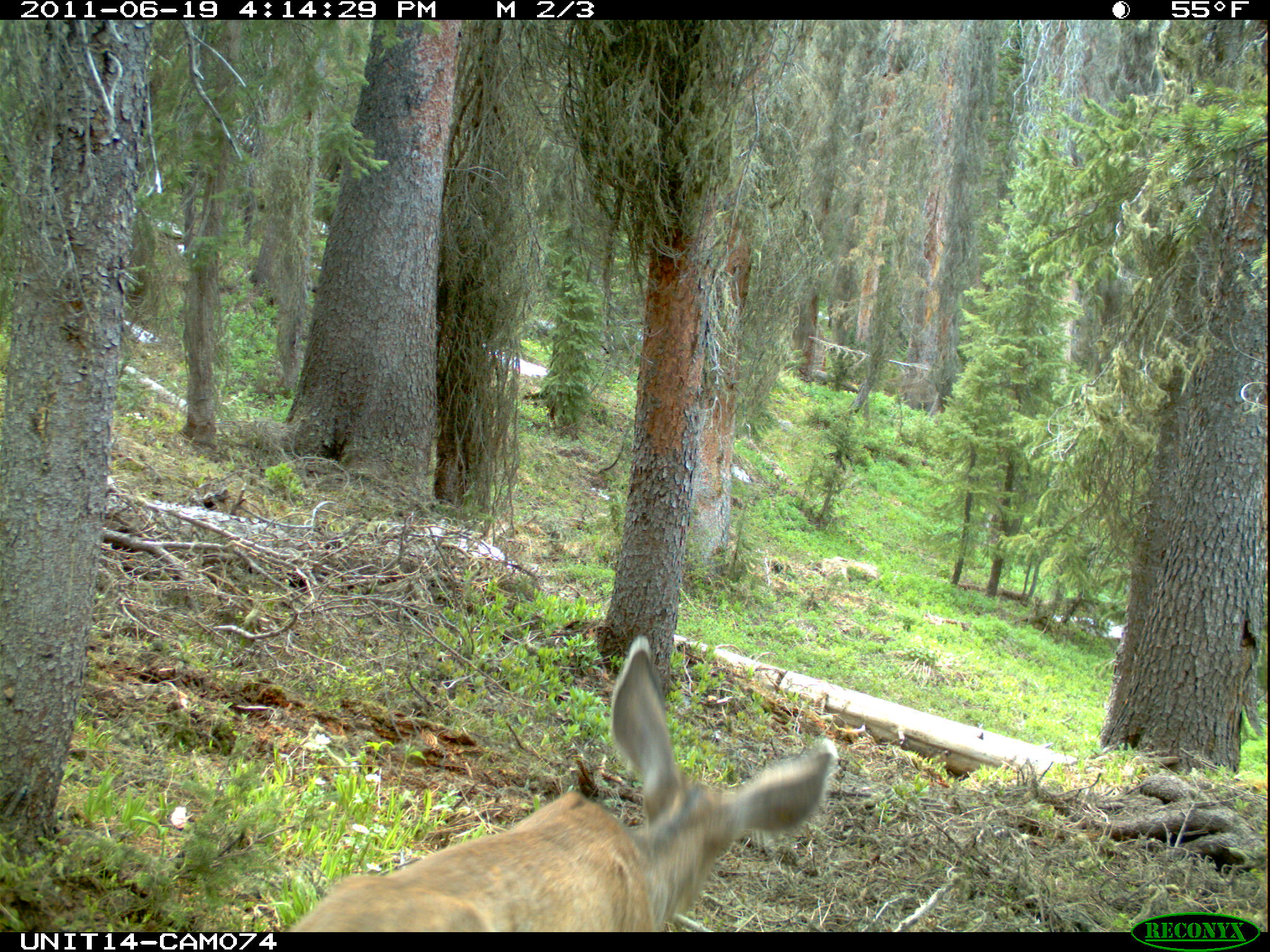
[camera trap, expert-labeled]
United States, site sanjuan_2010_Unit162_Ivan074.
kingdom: Animalia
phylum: Chordata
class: Mammalia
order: Artiodactyla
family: Cervidae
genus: Odocoileus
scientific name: Odocoileus hemionus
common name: mule deer